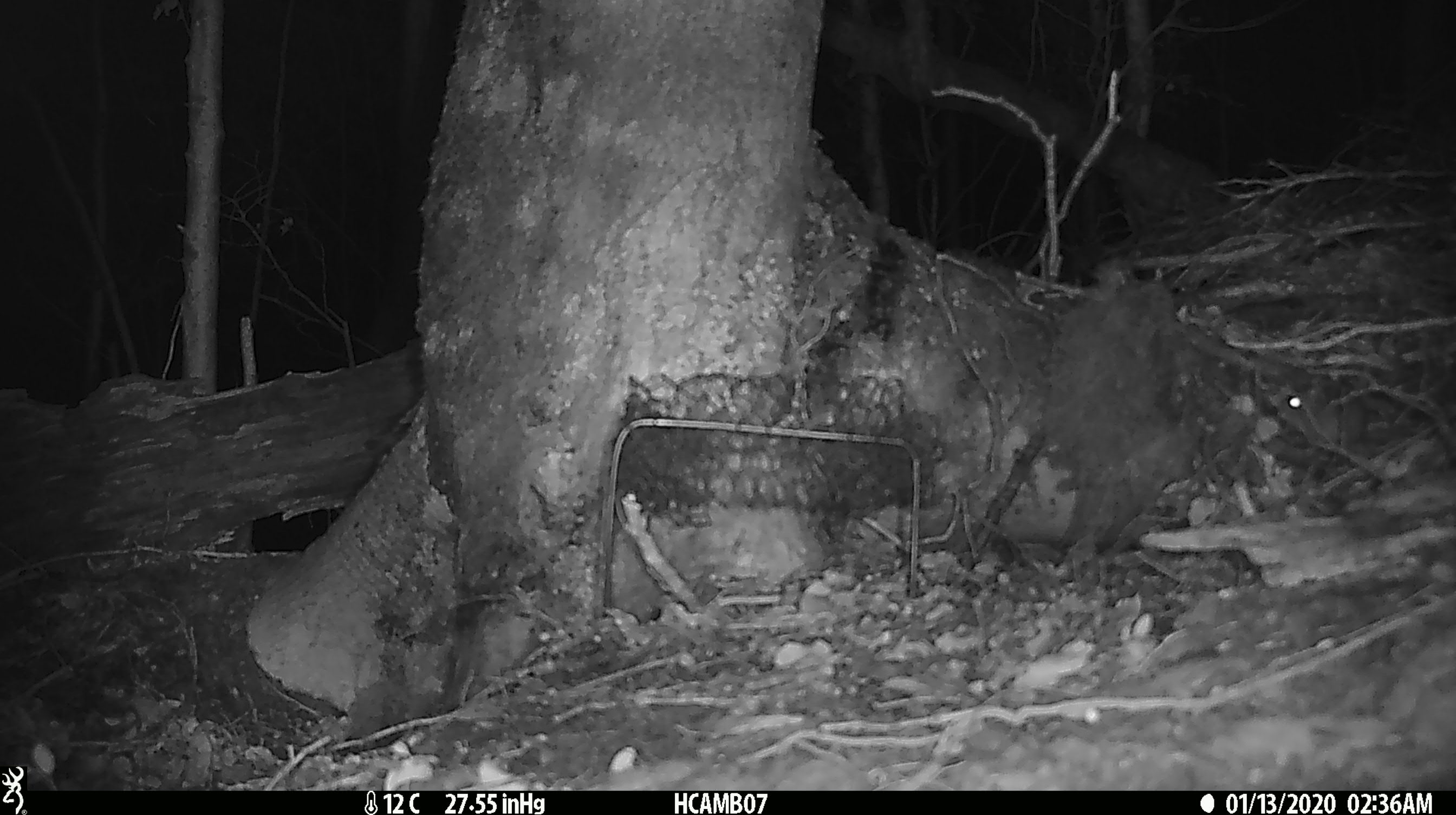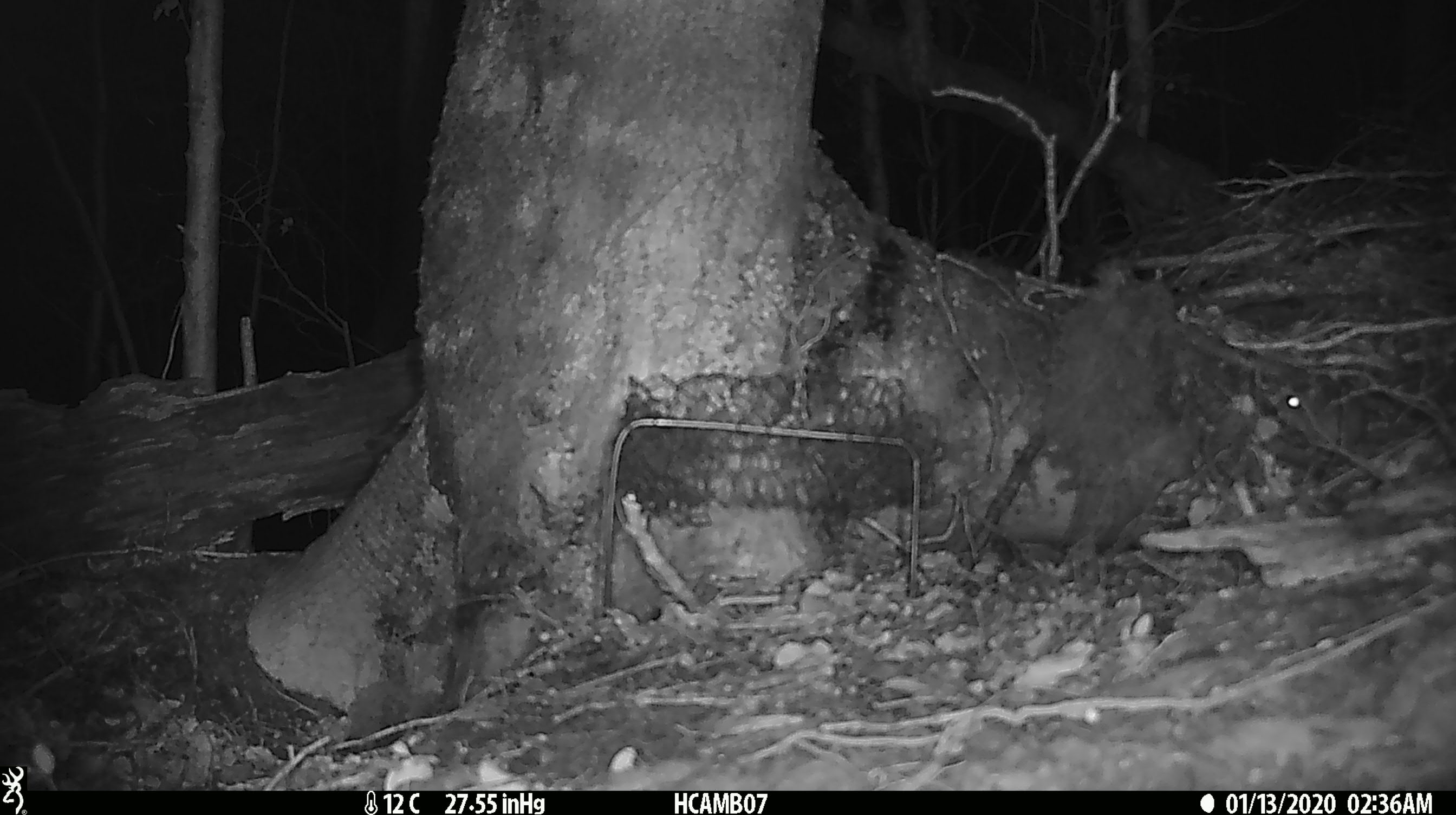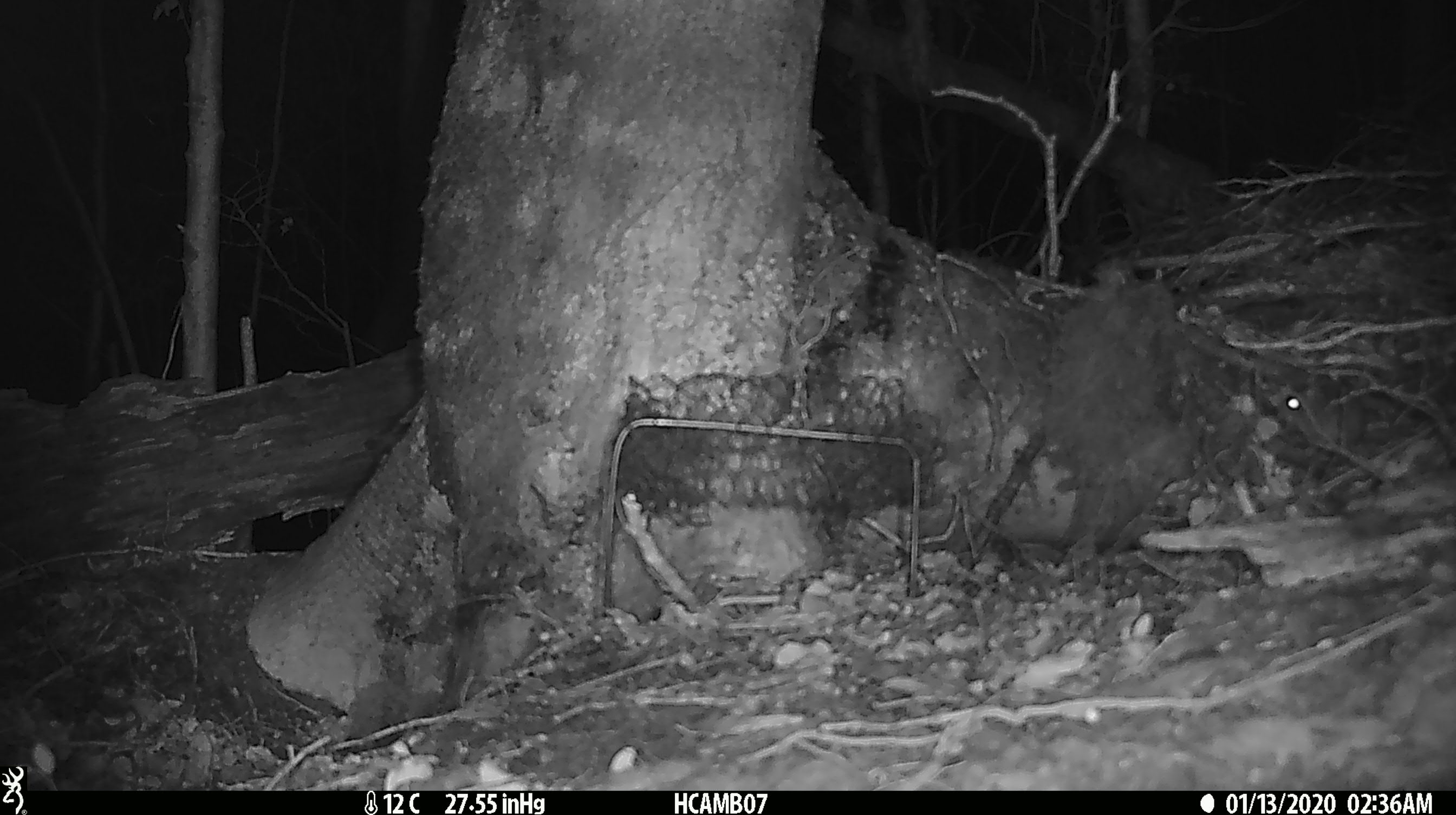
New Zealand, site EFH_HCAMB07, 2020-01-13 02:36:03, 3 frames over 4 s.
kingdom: Animalia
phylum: Chordata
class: Mammalia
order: Rodentia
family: Muridae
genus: Mus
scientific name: Mus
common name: mouse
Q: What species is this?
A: Mouse (Mus).